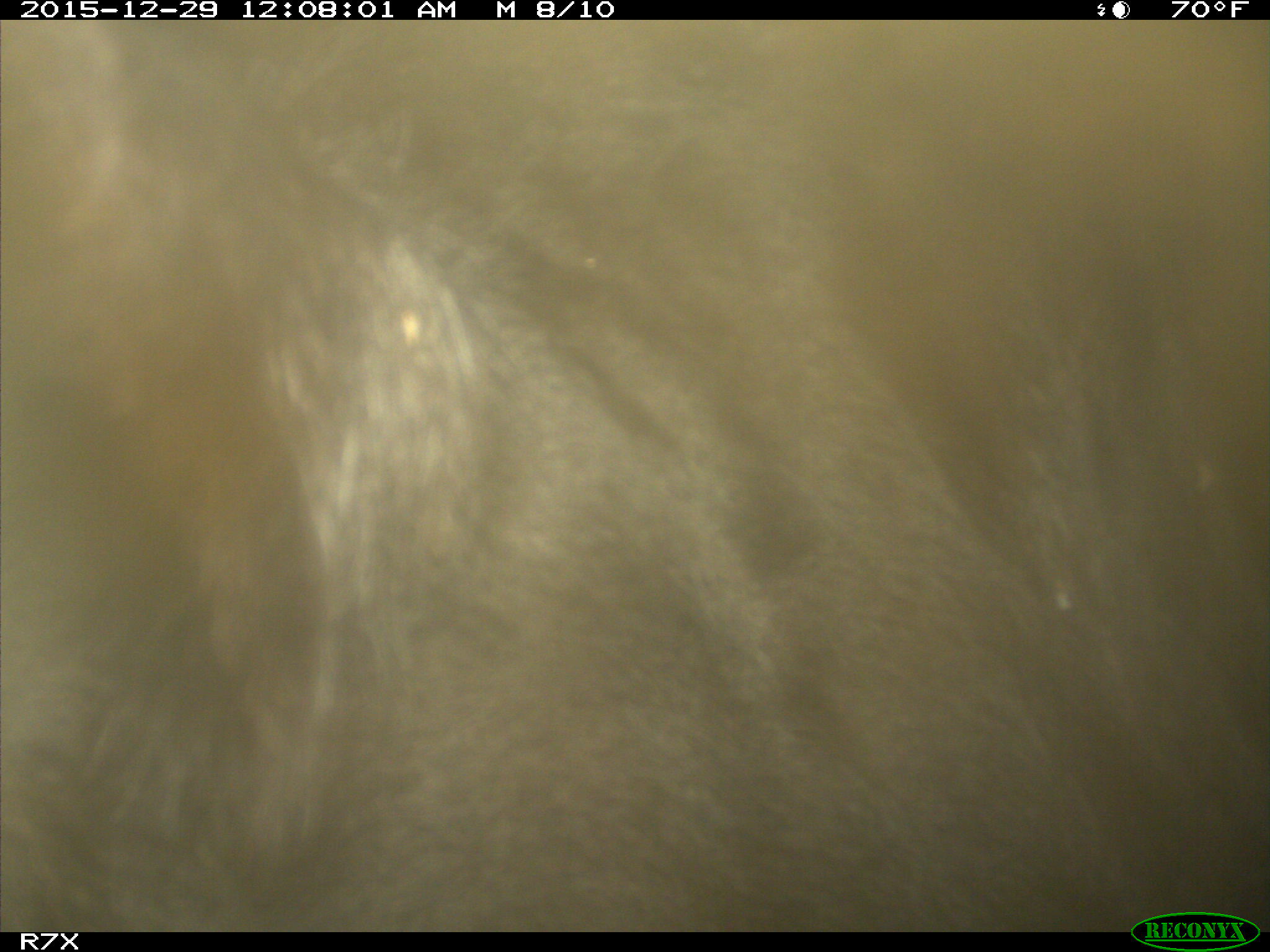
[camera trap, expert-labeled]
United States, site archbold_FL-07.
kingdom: Animalia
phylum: Chordata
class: Mammalia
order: Artiodactyla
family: Bovidae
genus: Bos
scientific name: Bos taurus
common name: domestic cow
Bos taurus (domestic cow).